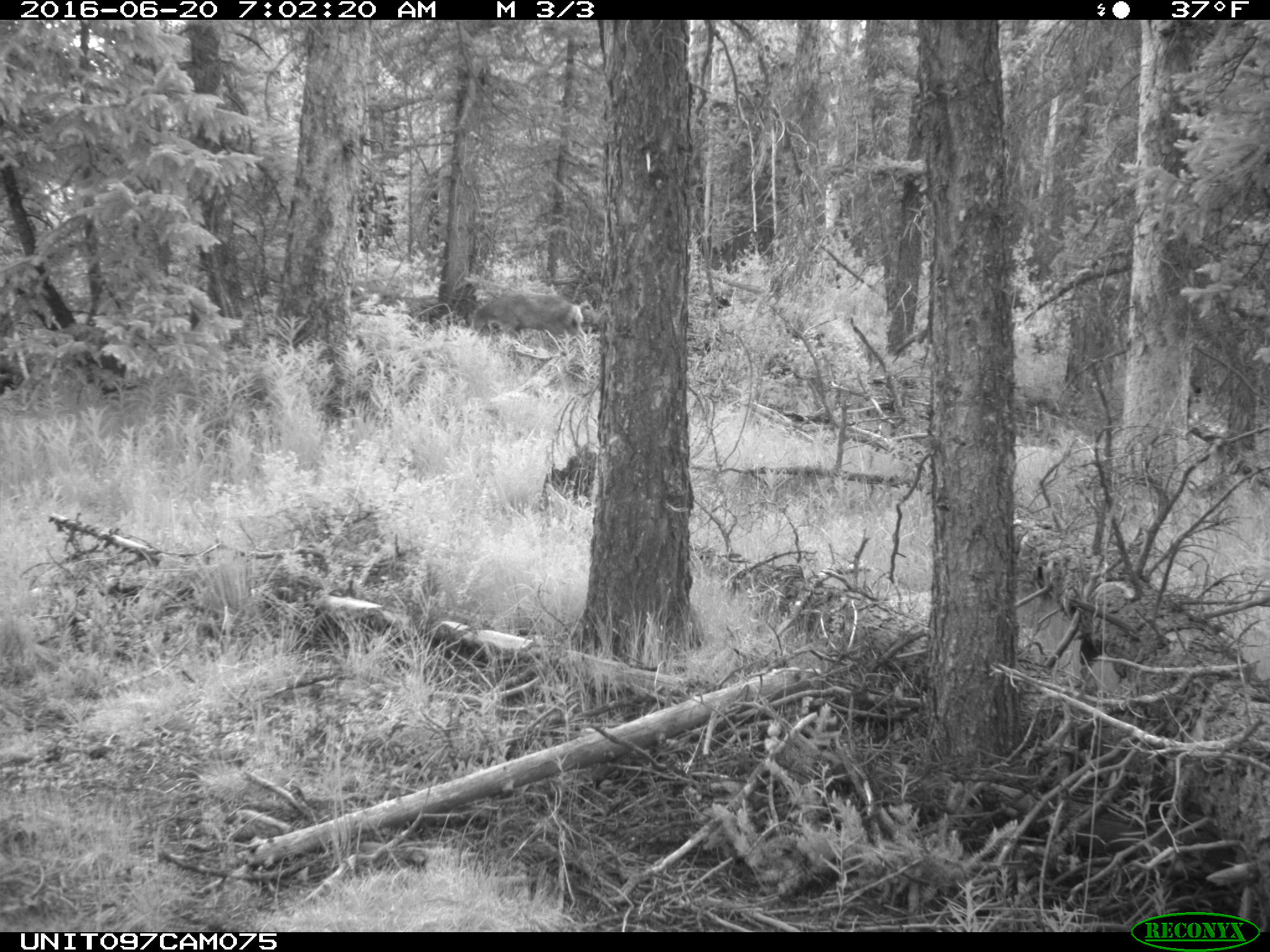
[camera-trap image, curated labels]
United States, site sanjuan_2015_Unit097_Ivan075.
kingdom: Animalia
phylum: Chordata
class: Mammalia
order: Artiodactyla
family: Cervidae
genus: Odocoileus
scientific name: Odocoileus hemionus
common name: mule deer